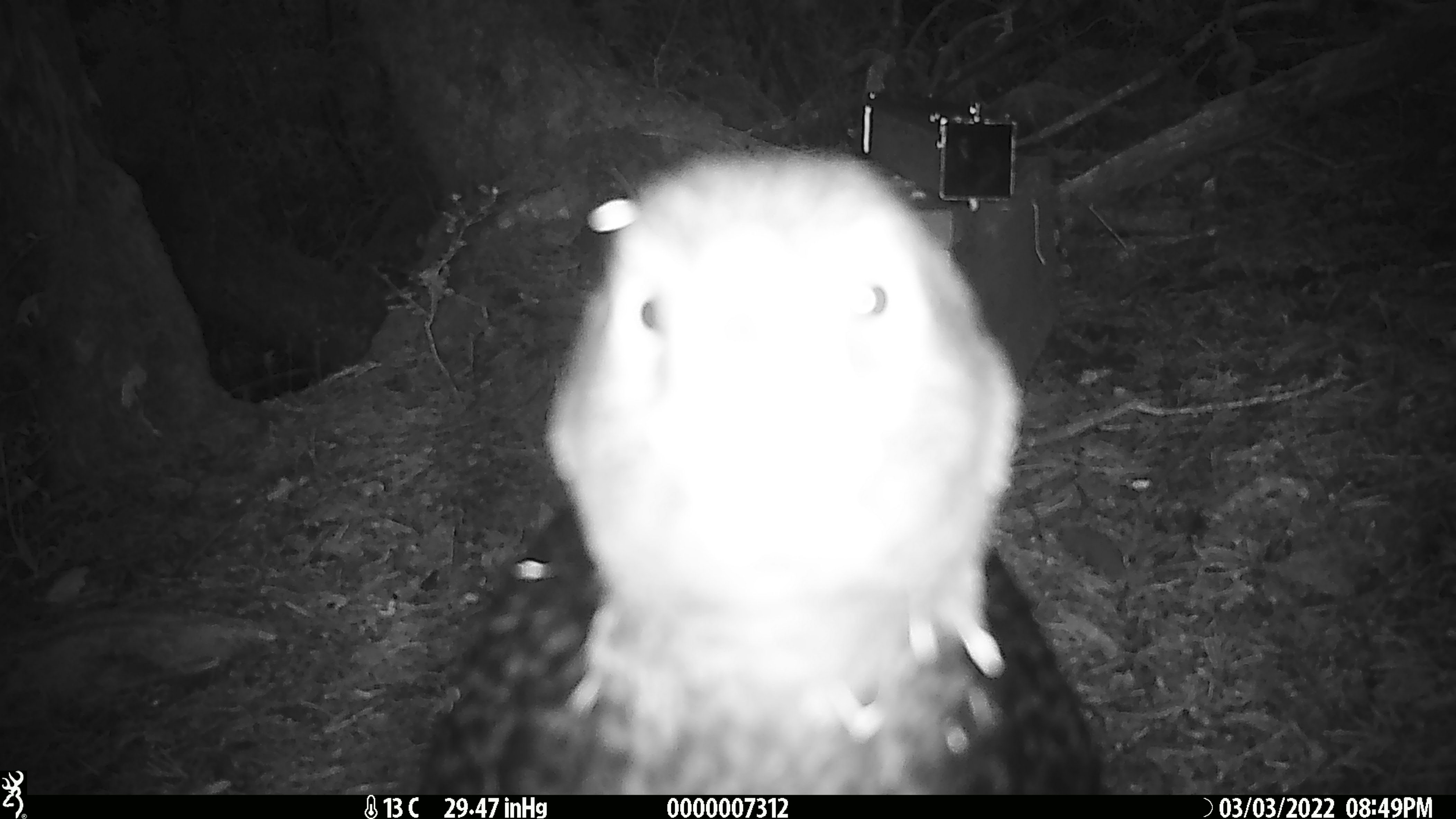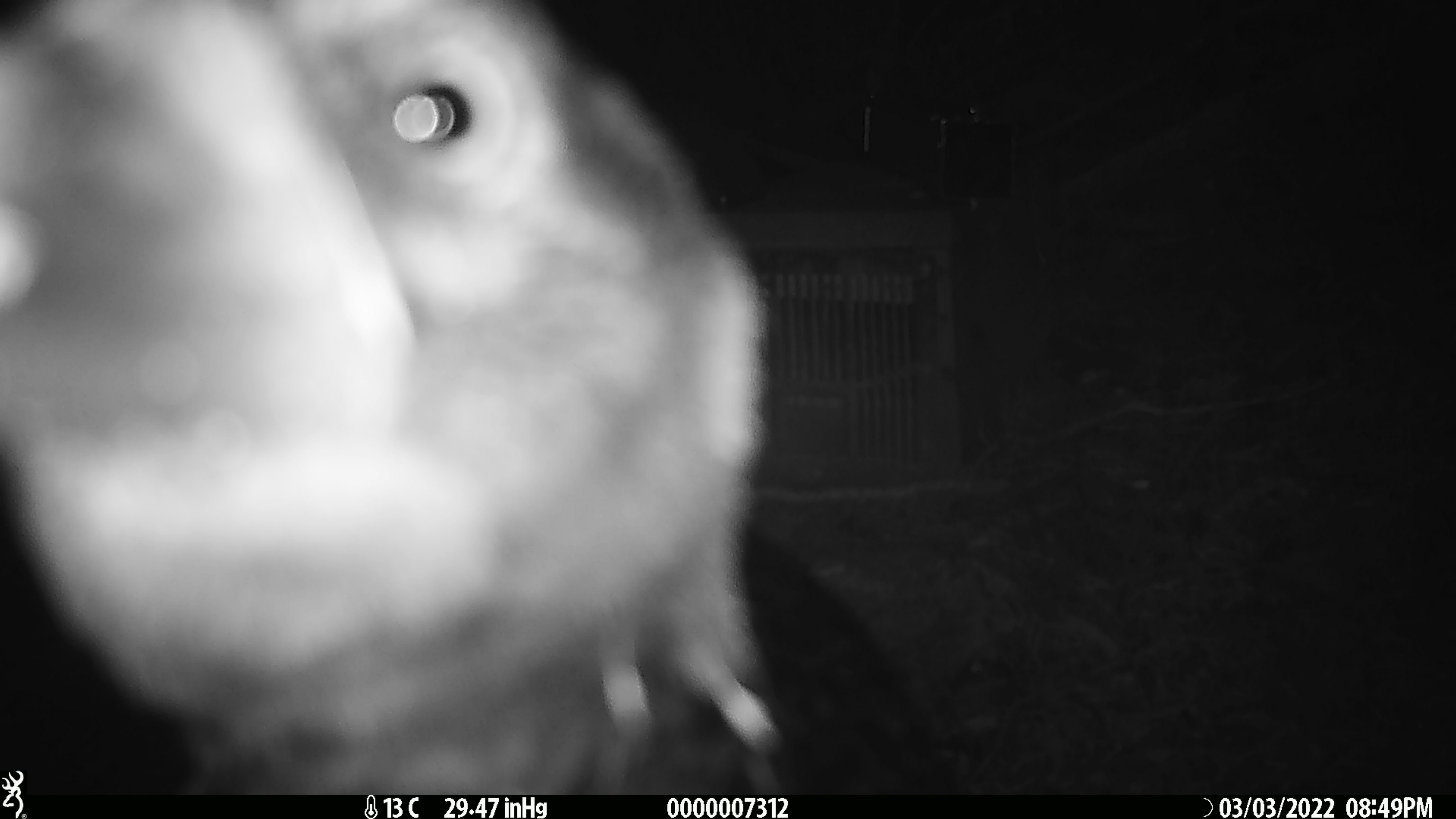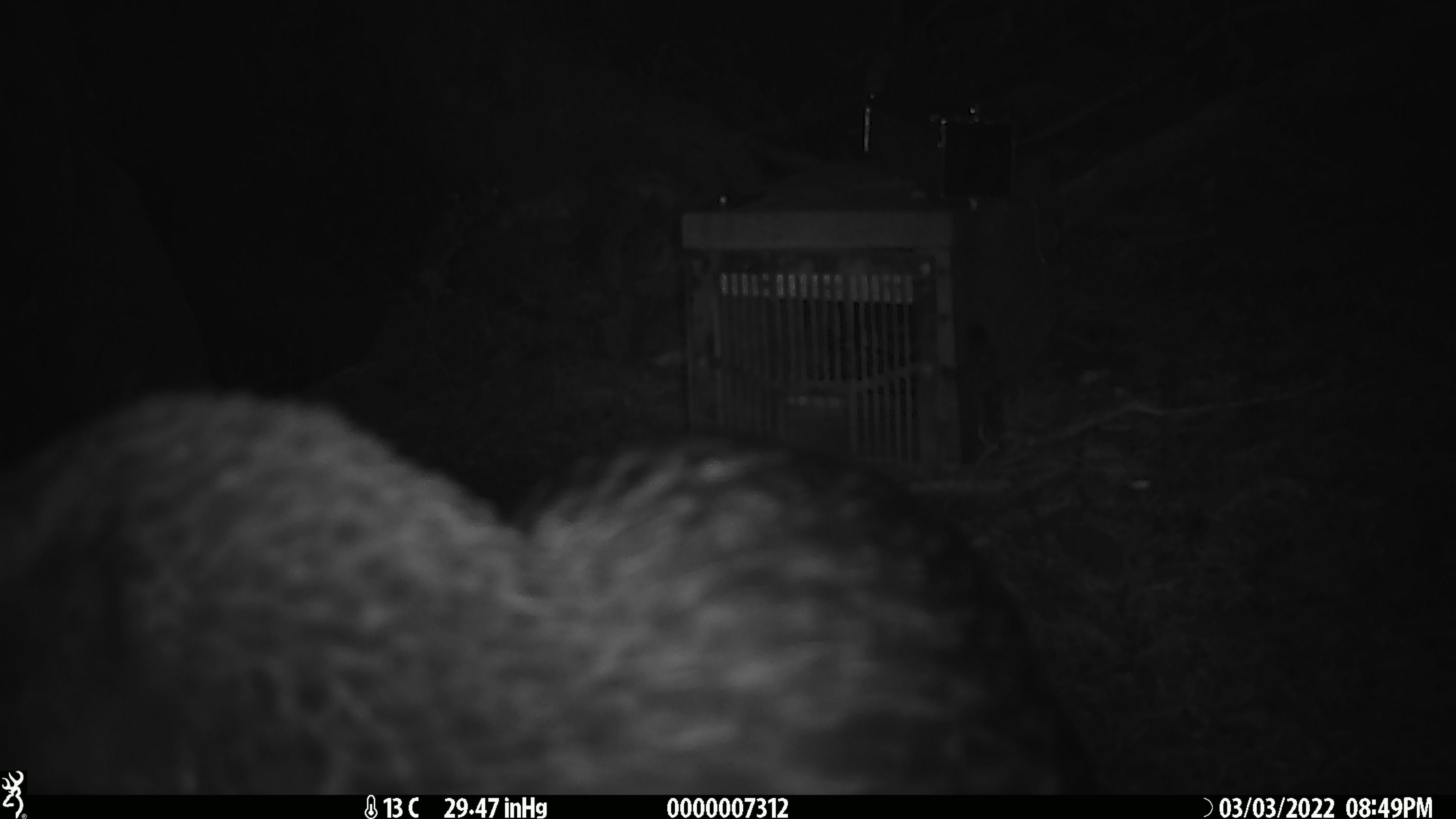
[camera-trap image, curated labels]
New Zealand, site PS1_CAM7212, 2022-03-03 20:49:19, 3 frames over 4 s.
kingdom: Animalia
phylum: Chordata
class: Aves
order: Gruiformes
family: Rallidae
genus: Gallirallus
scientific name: Gallirallus australis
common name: weka